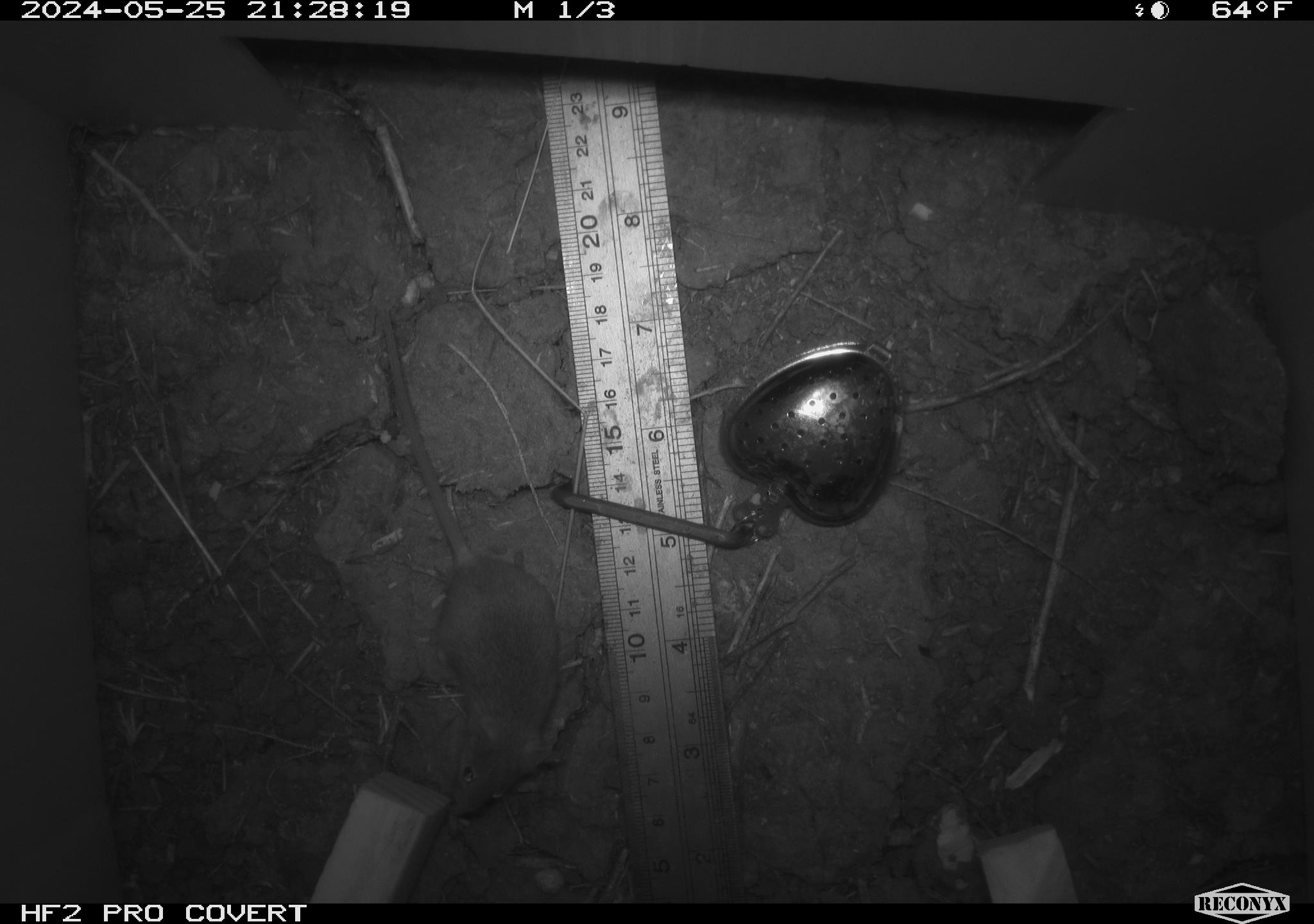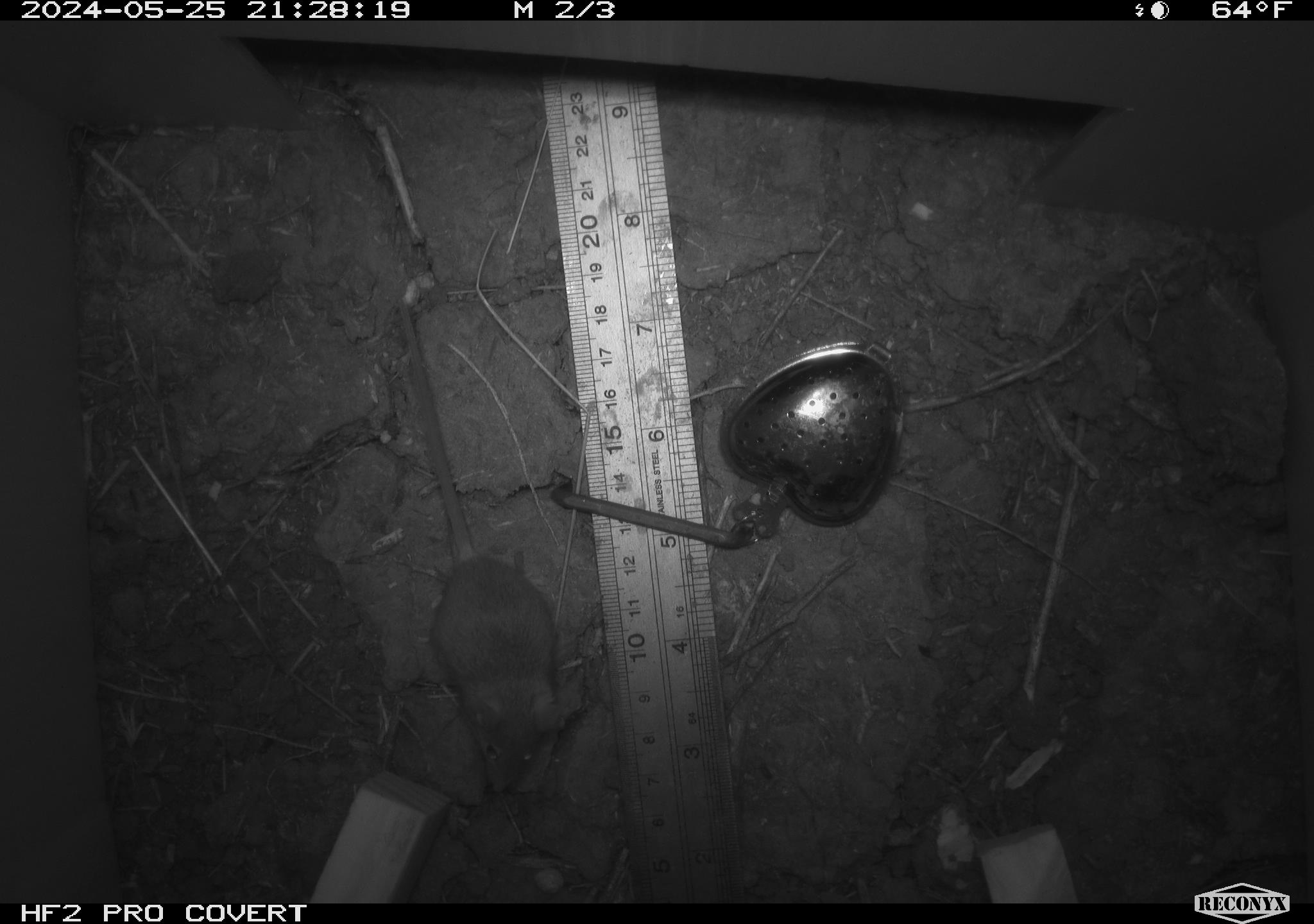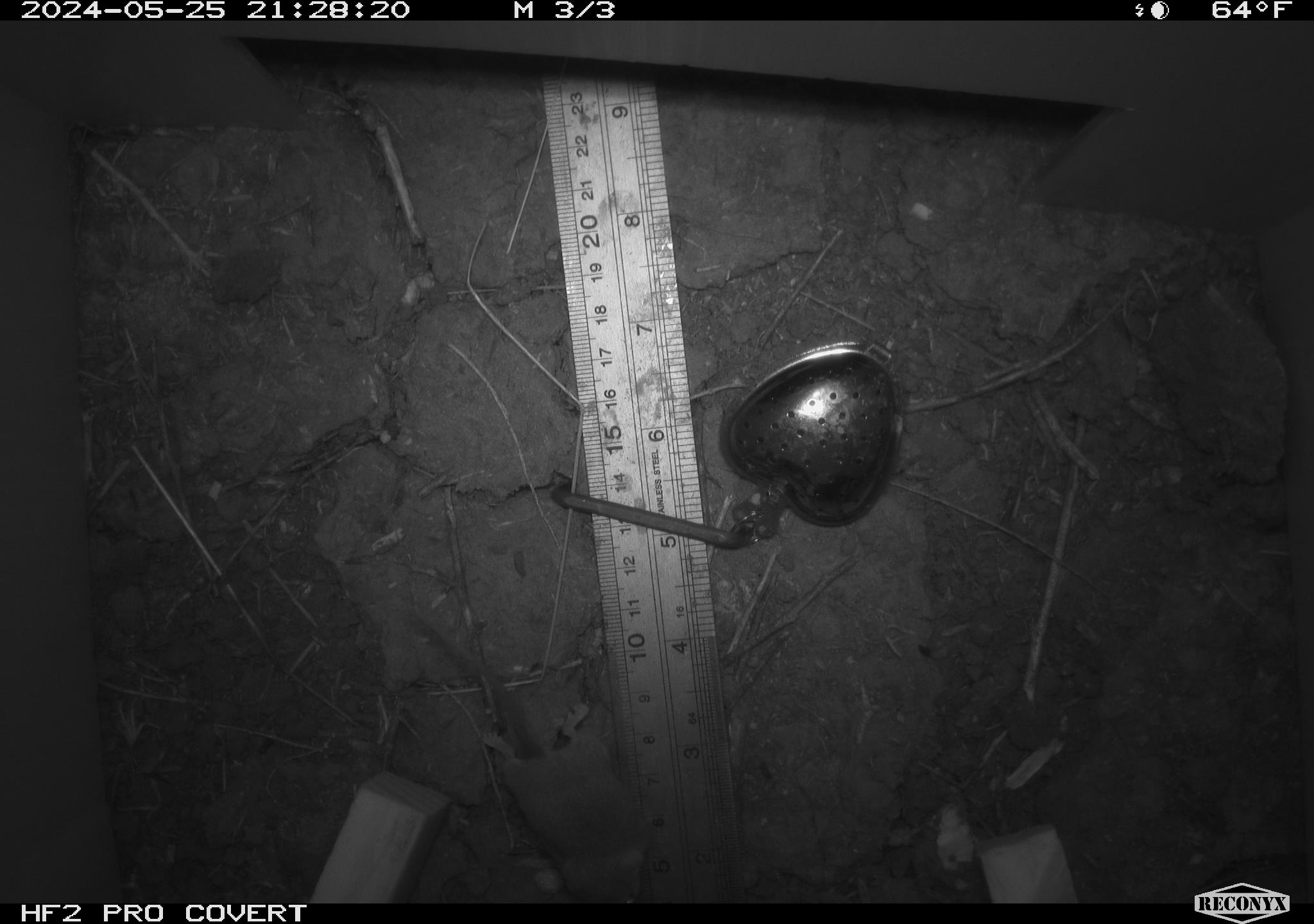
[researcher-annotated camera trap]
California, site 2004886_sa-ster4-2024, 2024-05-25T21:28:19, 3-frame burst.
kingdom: Animalia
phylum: Chordata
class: Mammalia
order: Rodentia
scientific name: Rodentia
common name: mouse species